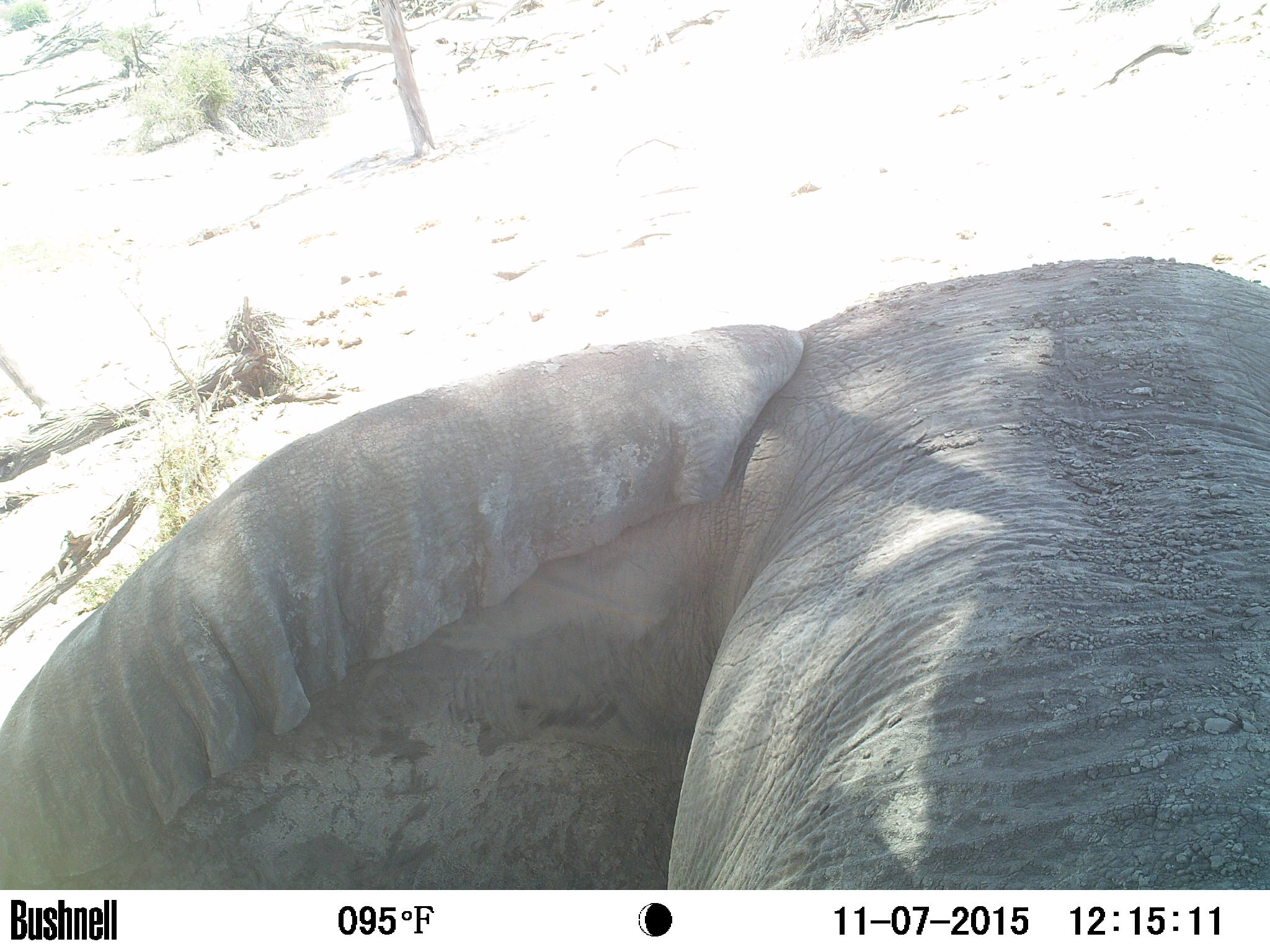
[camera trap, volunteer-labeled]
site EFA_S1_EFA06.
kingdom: Animalia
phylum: Chordata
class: Mammalia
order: Proboscidea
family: Elephantidae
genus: Loxodonta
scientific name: Loxodonta africana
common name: african bush elephant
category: elephant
Elephant (african bush elephant) (Loxodonta africana), count 1. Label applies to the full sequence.